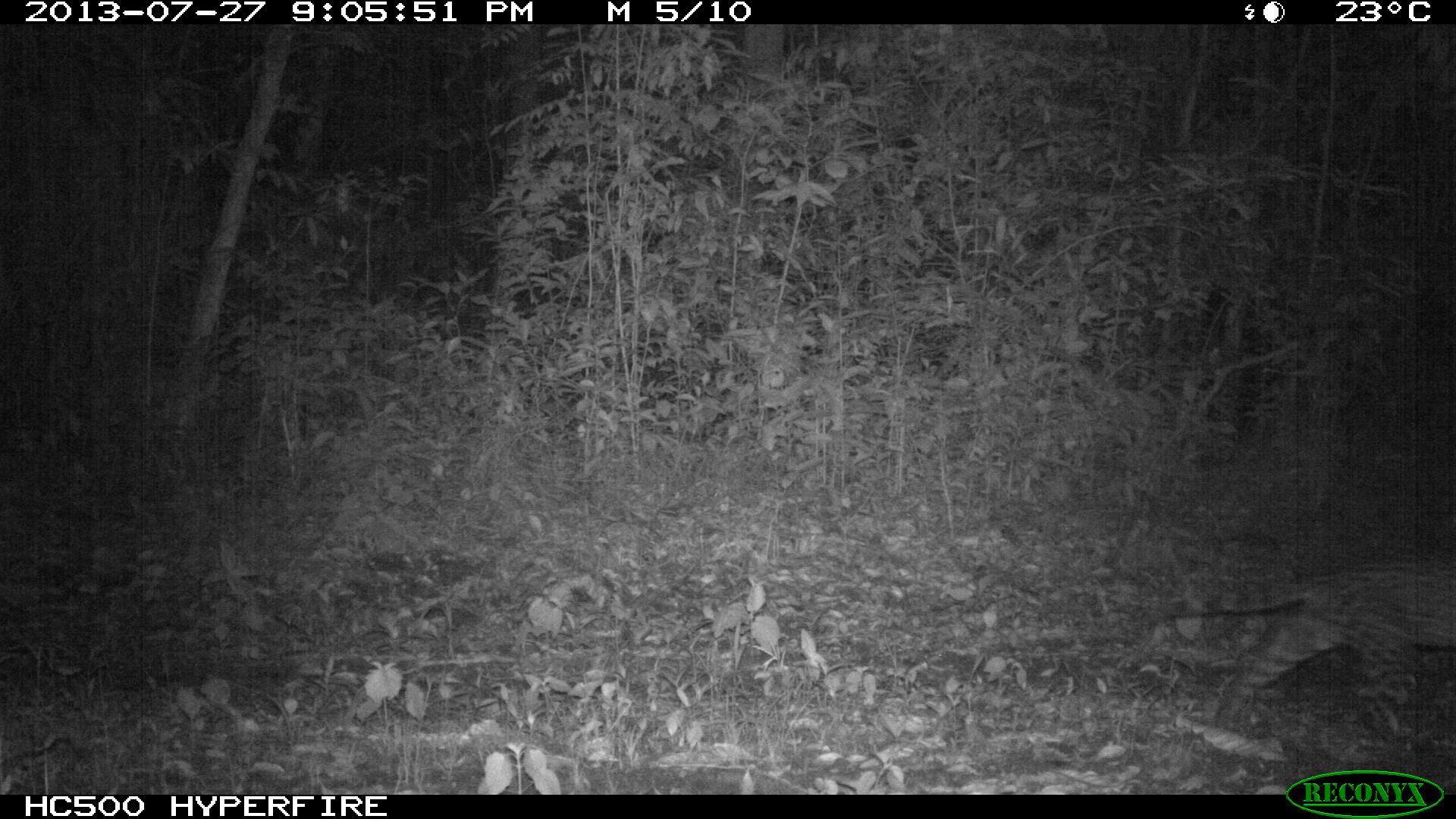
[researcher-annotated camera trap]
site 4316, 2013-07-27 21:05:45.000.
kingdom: Animalia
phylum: Chordata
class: Mammalia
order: Carnivora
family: Felidae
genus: Leopardus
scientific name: Leopardus pardalis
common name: ocelot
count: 1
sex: male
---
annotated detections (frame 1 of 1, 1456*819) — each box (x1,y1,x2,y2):
leopardus pardalis: (1157,543,1456,736)